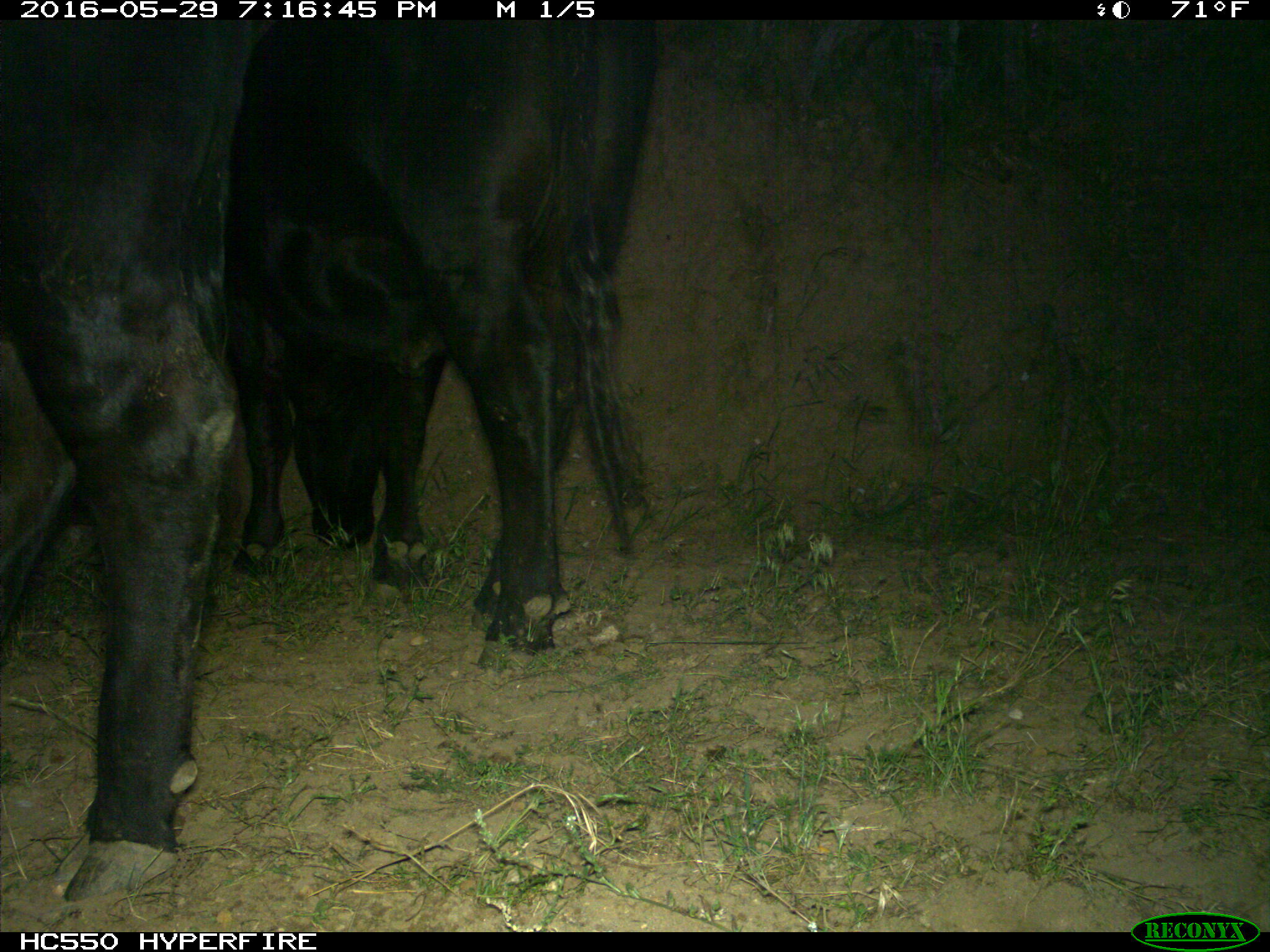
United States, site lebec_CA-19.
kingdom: Animalia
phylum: Chordata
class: Mammalia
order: Artiodactyla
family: Bovidae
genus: Bos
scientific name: Bos taurus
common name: domestic cow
Bos taurus (domestic cow).